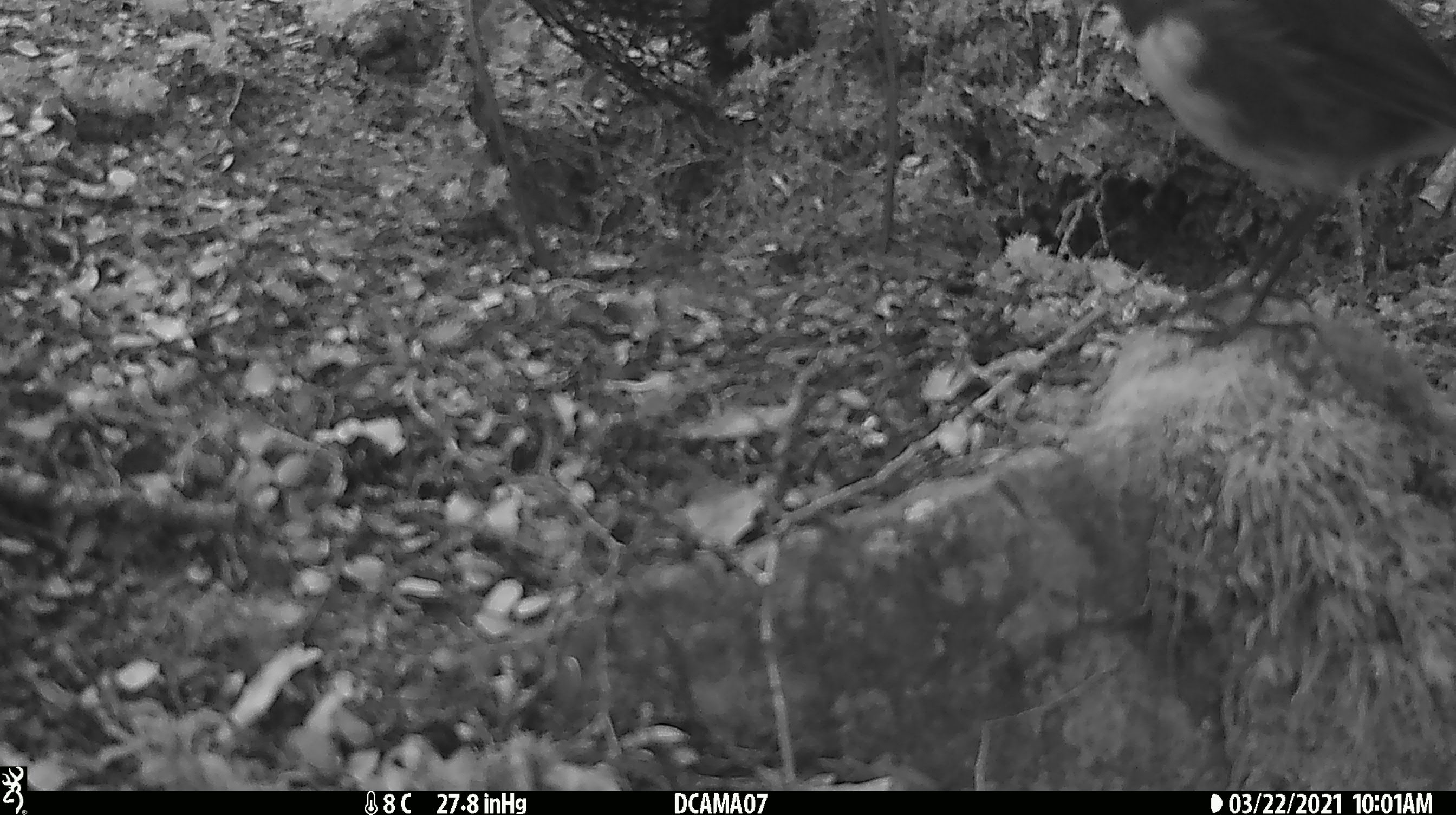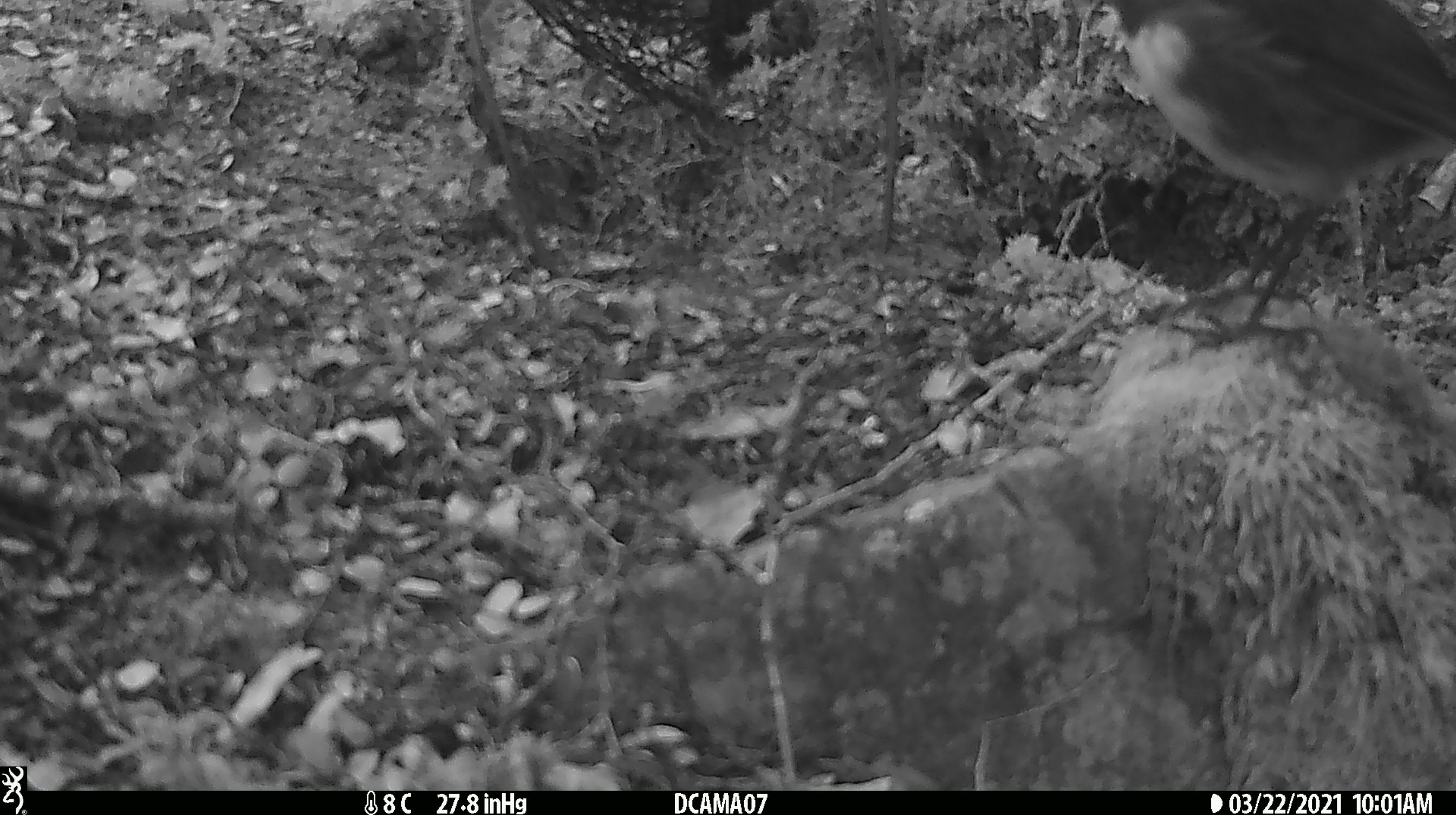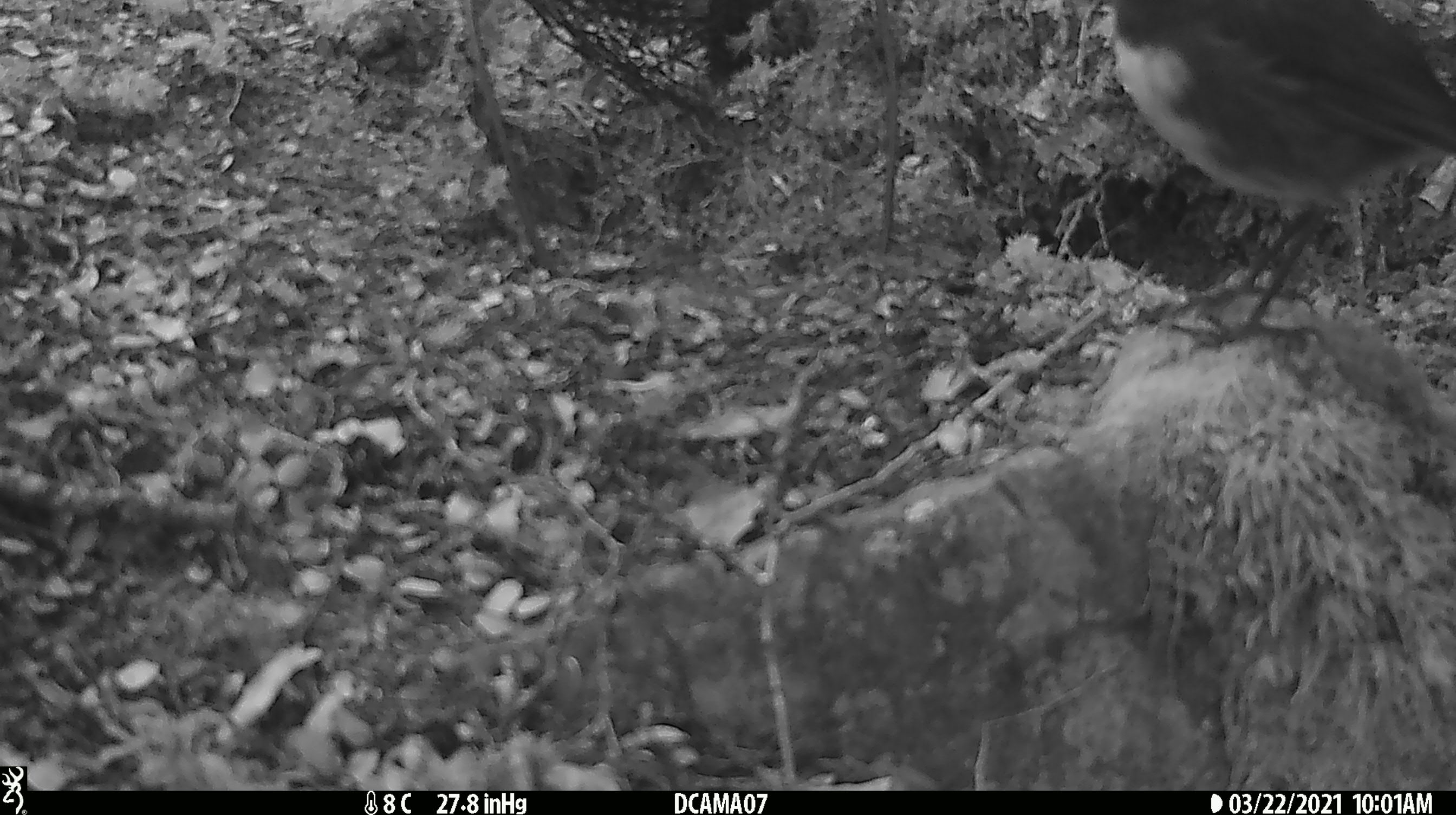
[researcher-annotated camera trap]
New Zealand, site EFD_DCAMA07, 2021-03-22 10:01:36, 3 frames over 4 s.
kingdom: Animalia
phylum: Chordata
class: Aves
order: Passeriformes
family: Petroicidae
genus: Petroica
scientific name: Petroica australis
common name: new zealand robin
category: robin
Robin (new zealand robin) (Petroica australis).